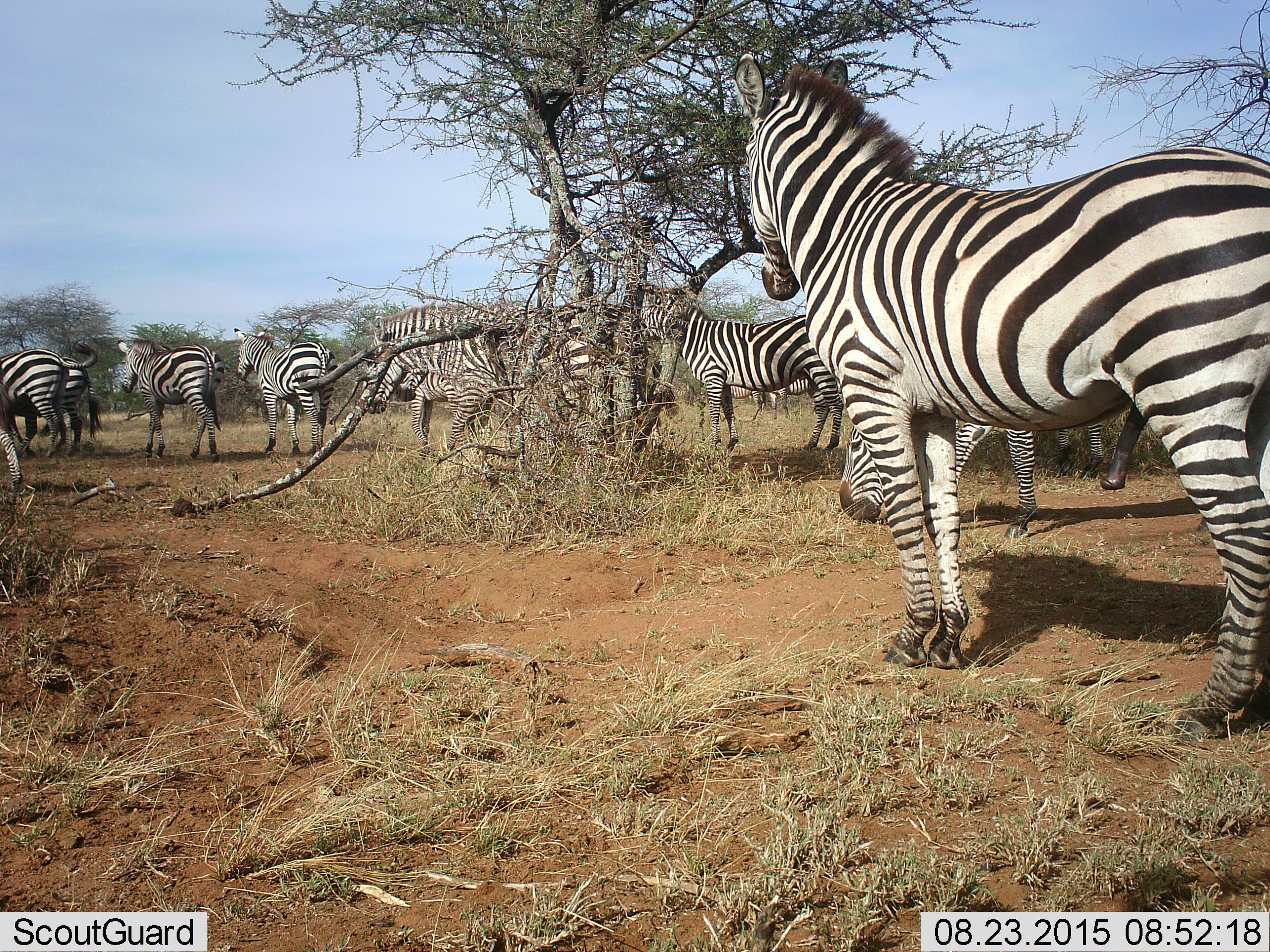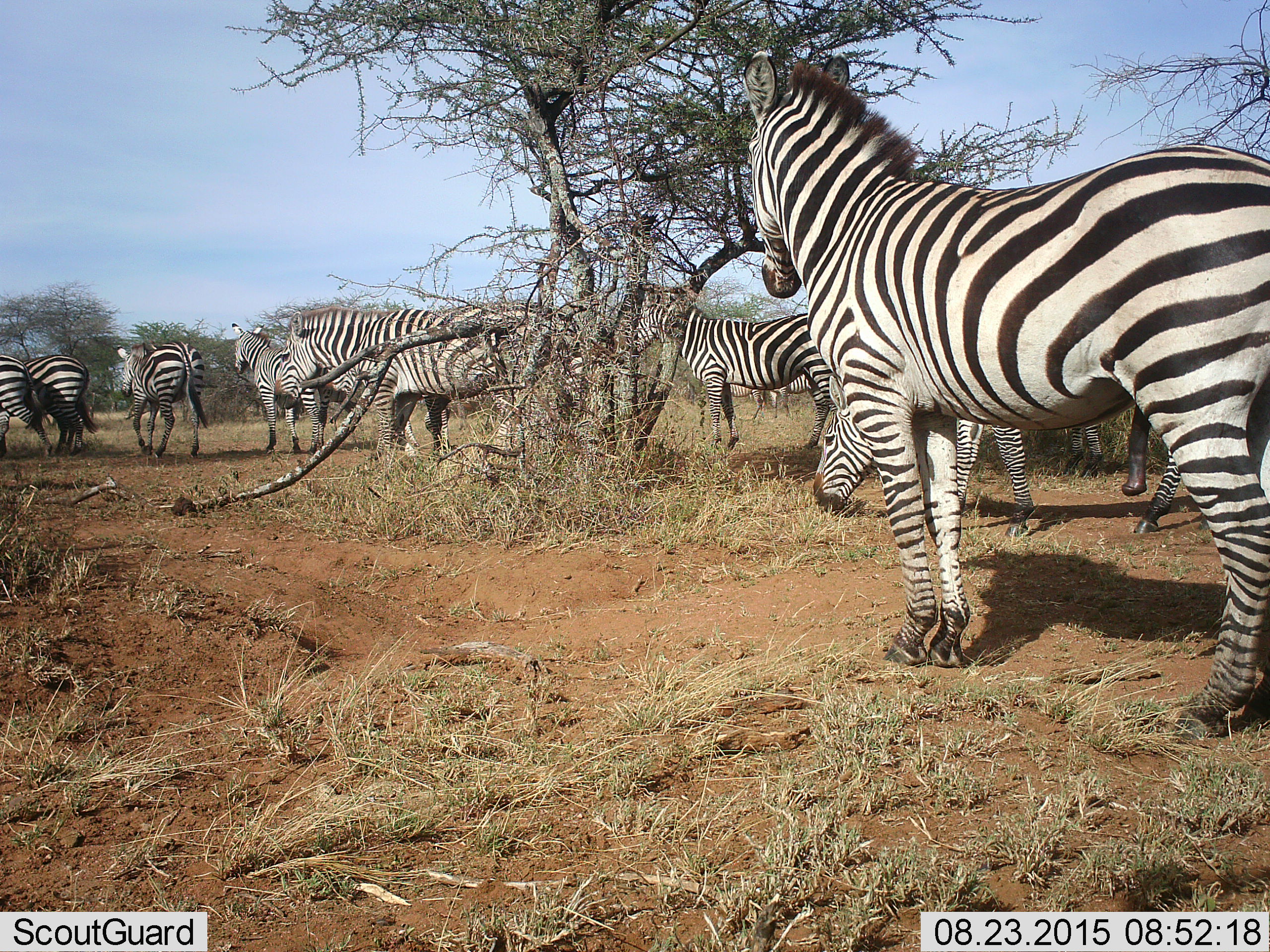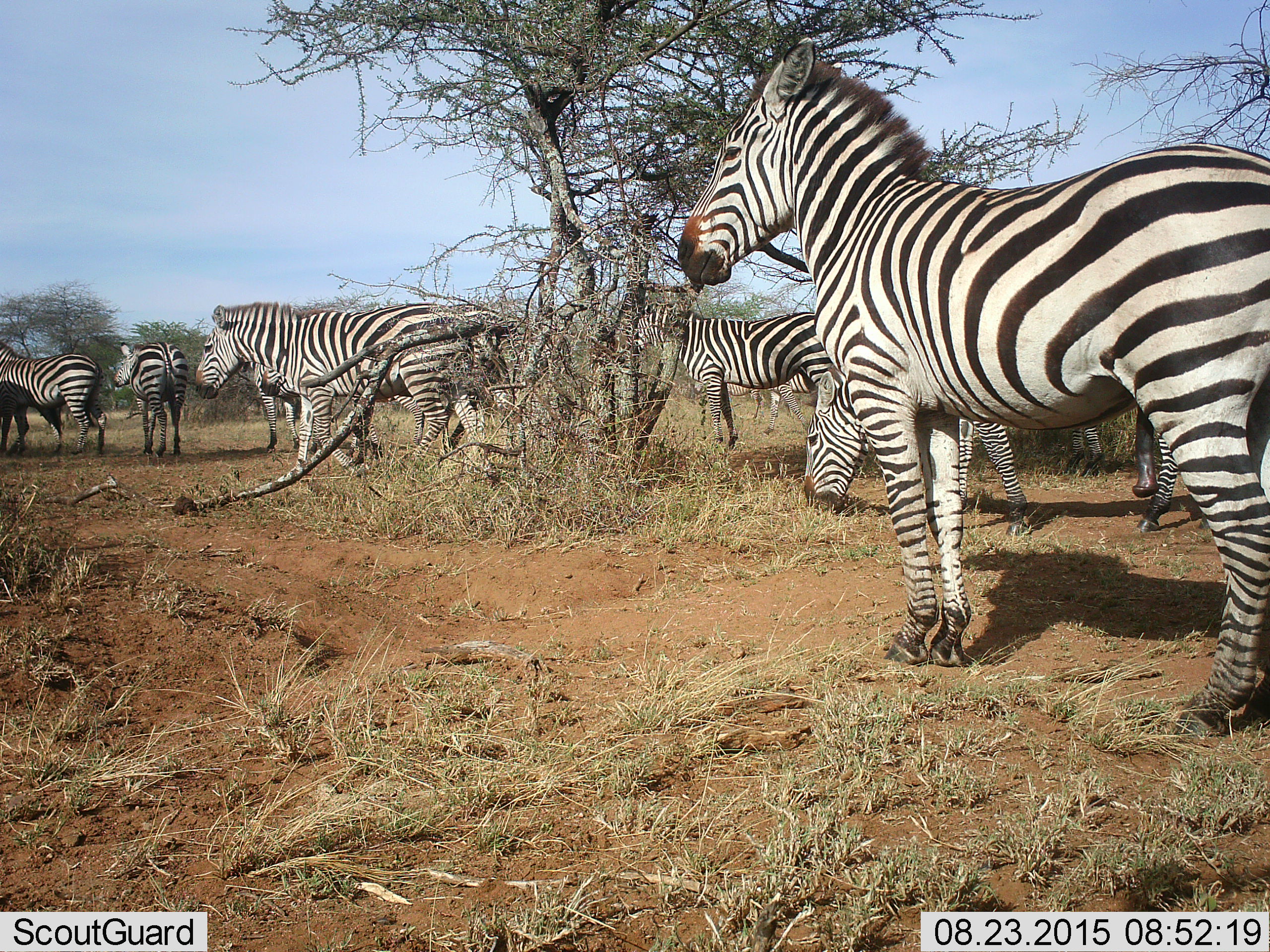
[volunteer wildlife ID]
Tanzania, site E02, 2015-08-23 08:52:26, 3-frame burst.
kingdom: Animalia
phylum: Chordata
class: Mammalia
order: Perissodactyla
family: Equidae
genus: Equus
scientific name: Equus quagga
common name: plains zebra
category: zebra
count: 11-50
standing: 81%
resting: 0%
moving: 69%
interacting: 0%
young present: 6%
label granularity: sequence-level